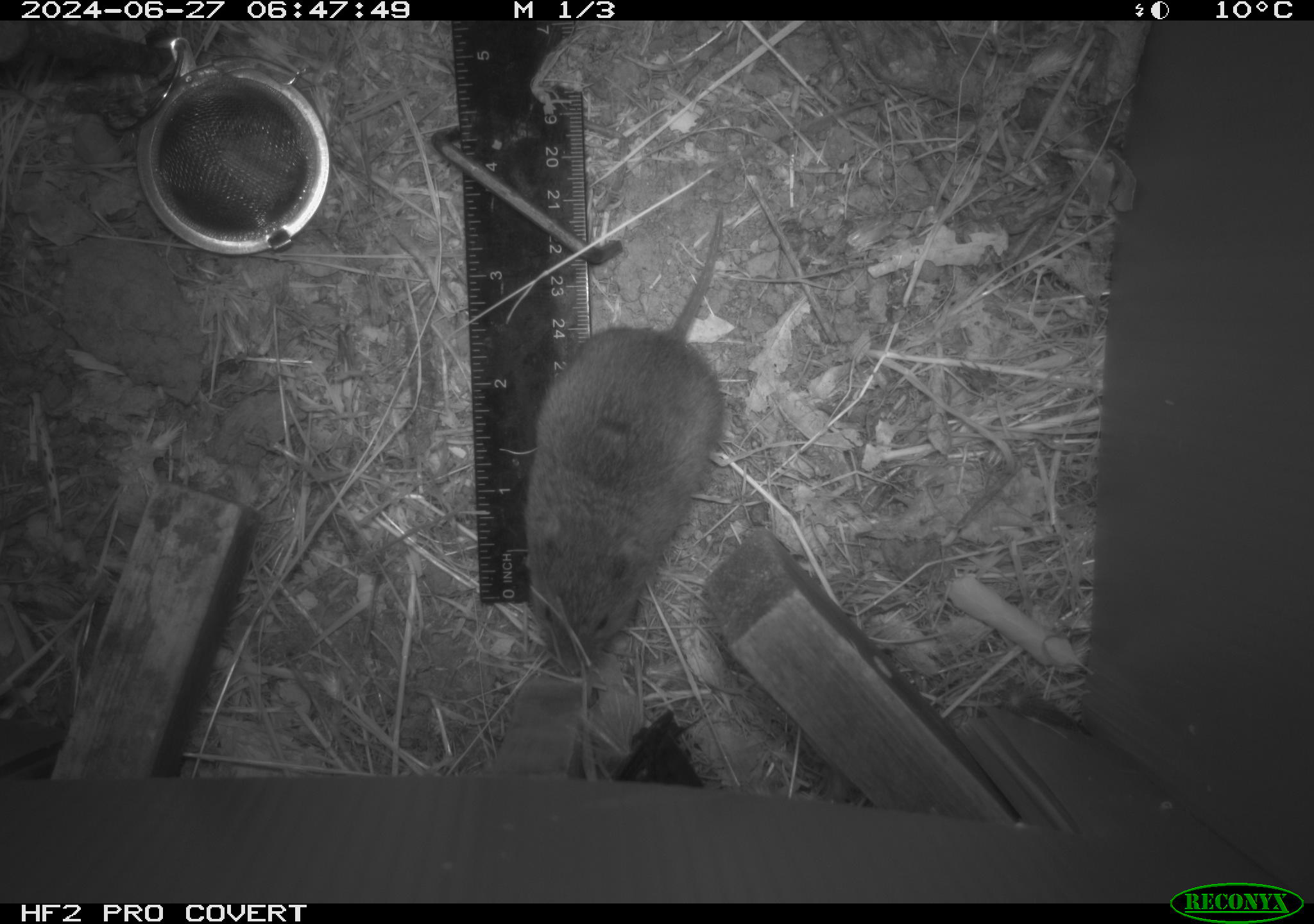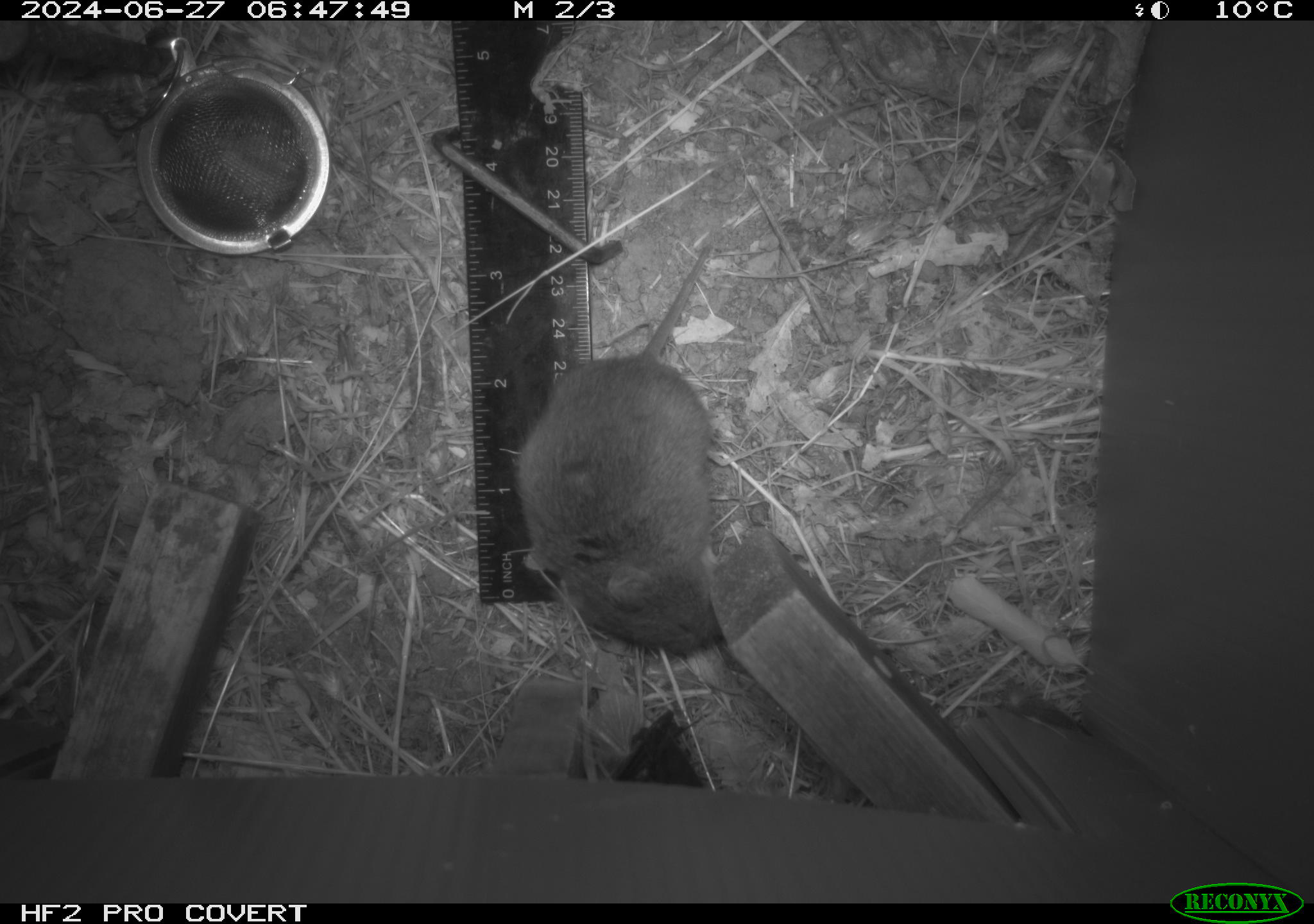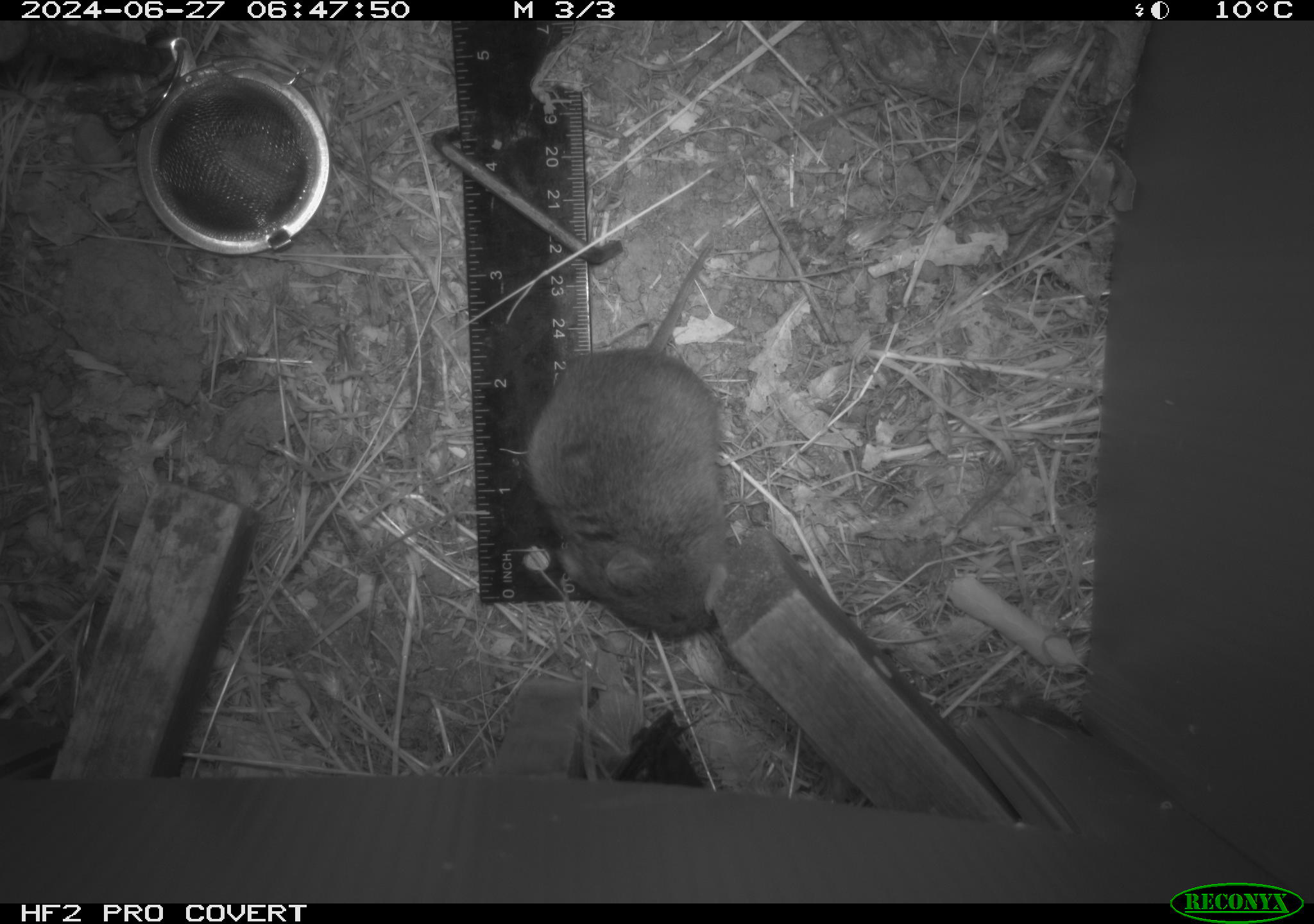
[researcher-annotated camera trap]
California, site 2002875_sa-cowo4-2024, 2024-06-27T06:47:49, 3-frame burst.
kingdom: Animalia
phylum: Chordata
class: Mammalia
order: Rodentia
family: Cricetidae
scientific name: Arvicolinae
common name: voles, lemmings, and muskrats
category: arvicolinae subfamily